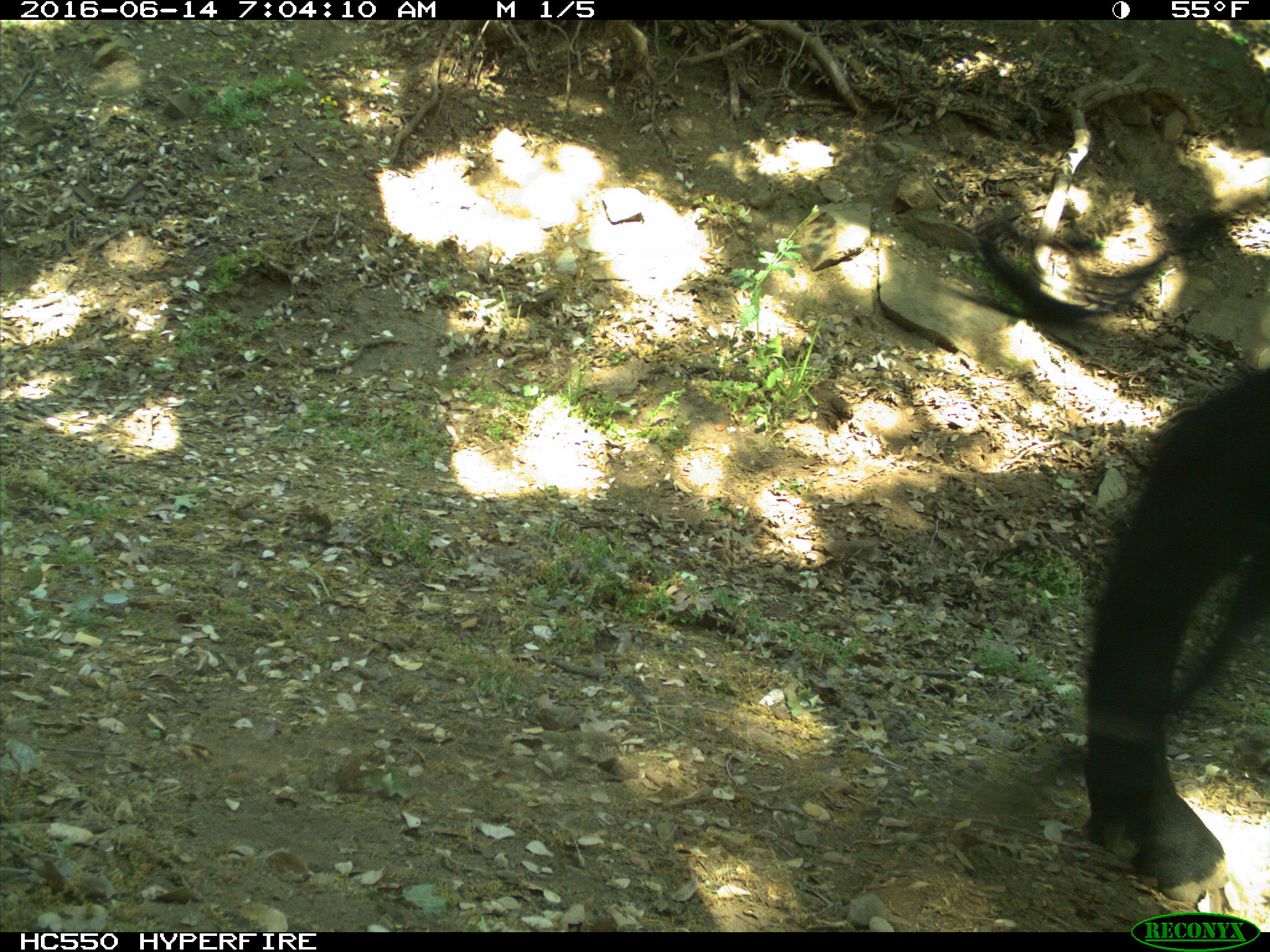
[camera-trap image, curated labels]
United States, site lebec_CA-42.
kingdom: Animalia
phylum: Chordata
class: Mammalia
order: Artiodactyla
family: Bovidae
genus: Bos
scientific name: Bos taurus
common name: domestic cow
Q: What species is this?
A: Bos taurus (domestic cow).